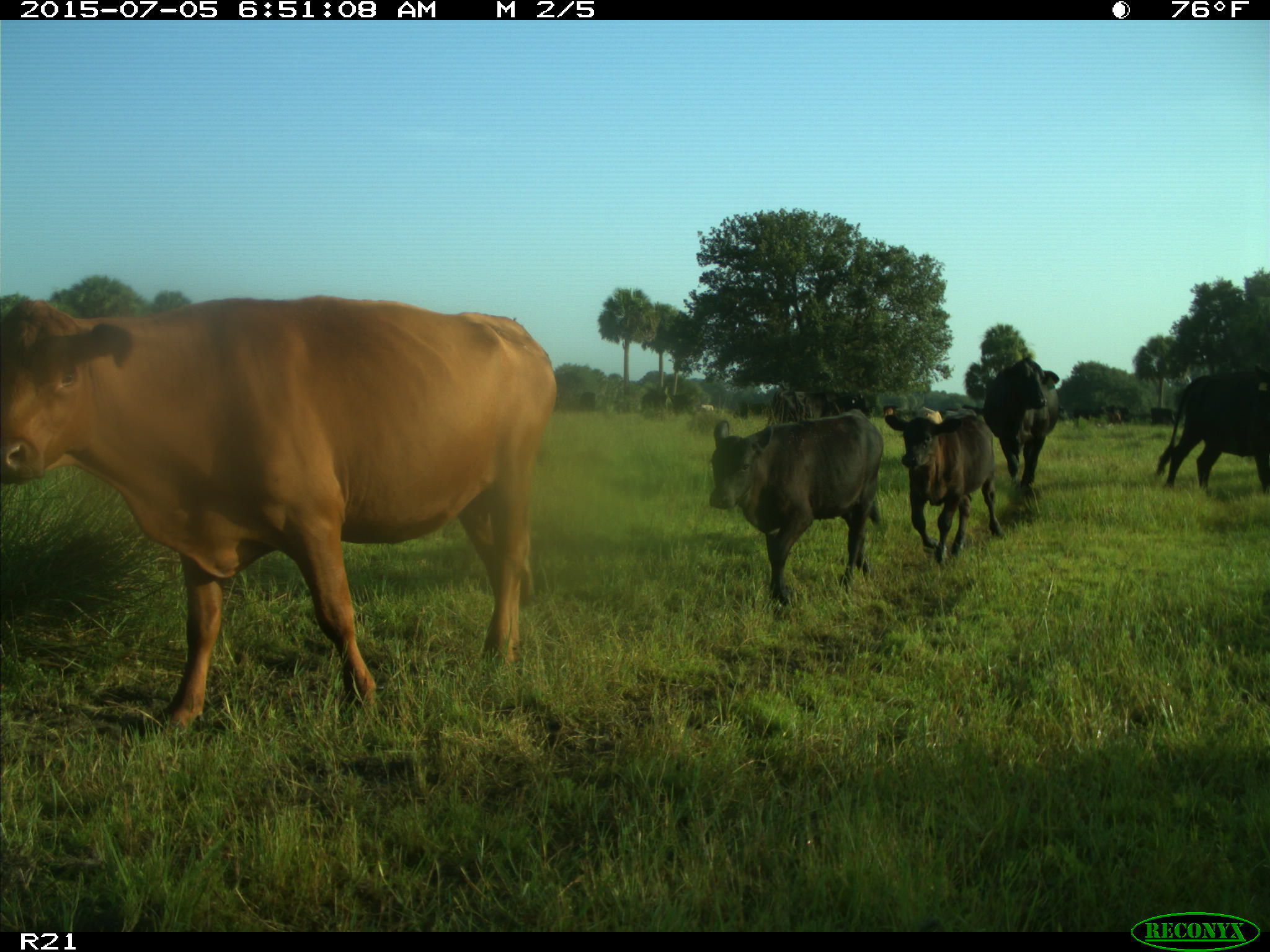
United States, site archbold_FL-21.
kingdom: Animalia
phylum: Chordata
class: Mammalia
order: Artiodactyla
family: Bovidae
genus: Bos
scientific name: Bos taurus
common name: domestic cow